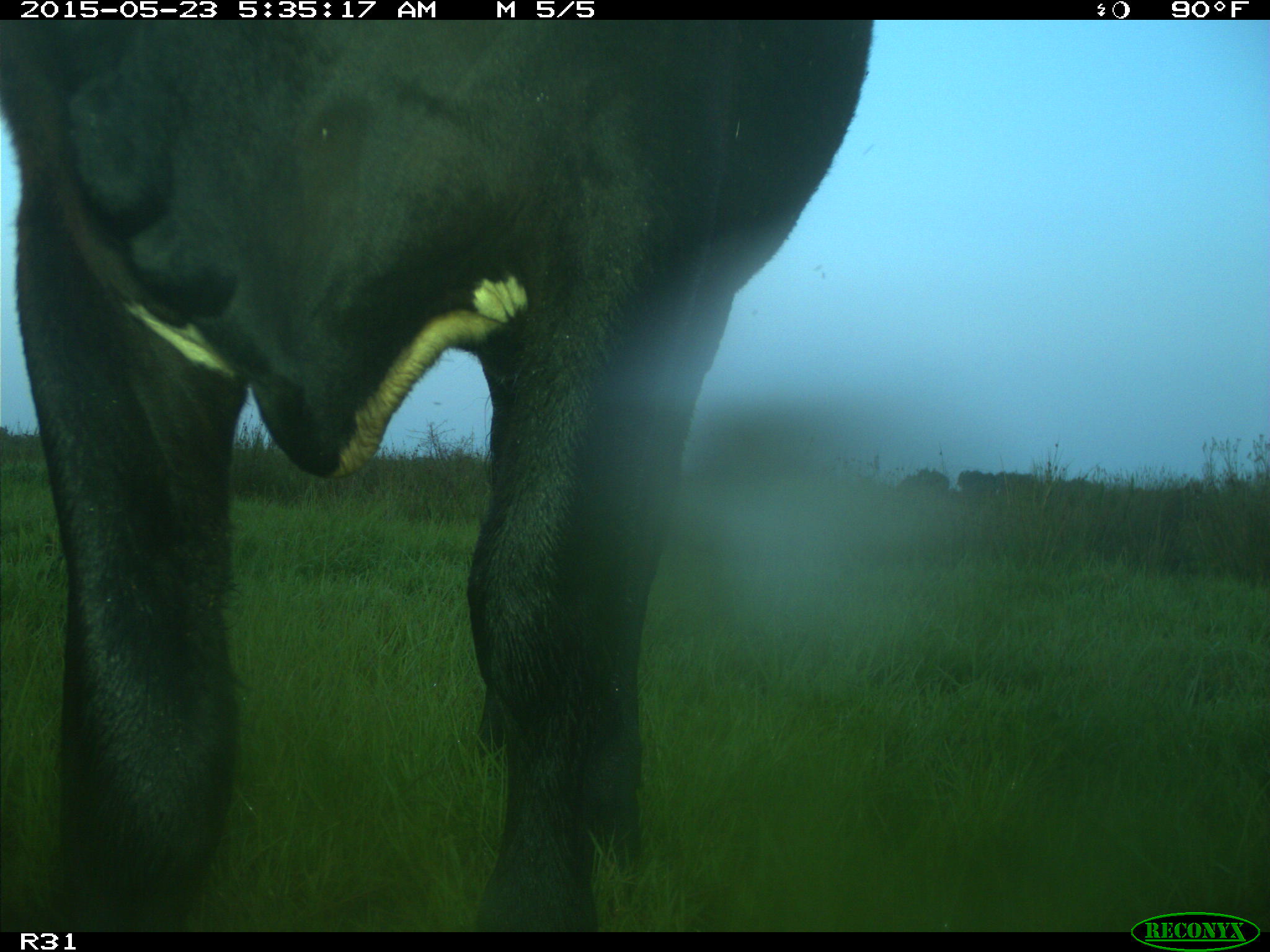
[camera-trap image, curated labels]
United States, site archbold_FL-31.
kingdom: Animalia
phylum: Chordata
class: Mammalia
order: Artiodactyla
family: Bovidae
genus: Bos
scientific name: Bos taurus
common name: domestic cow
Bos taurus (domestic cow).